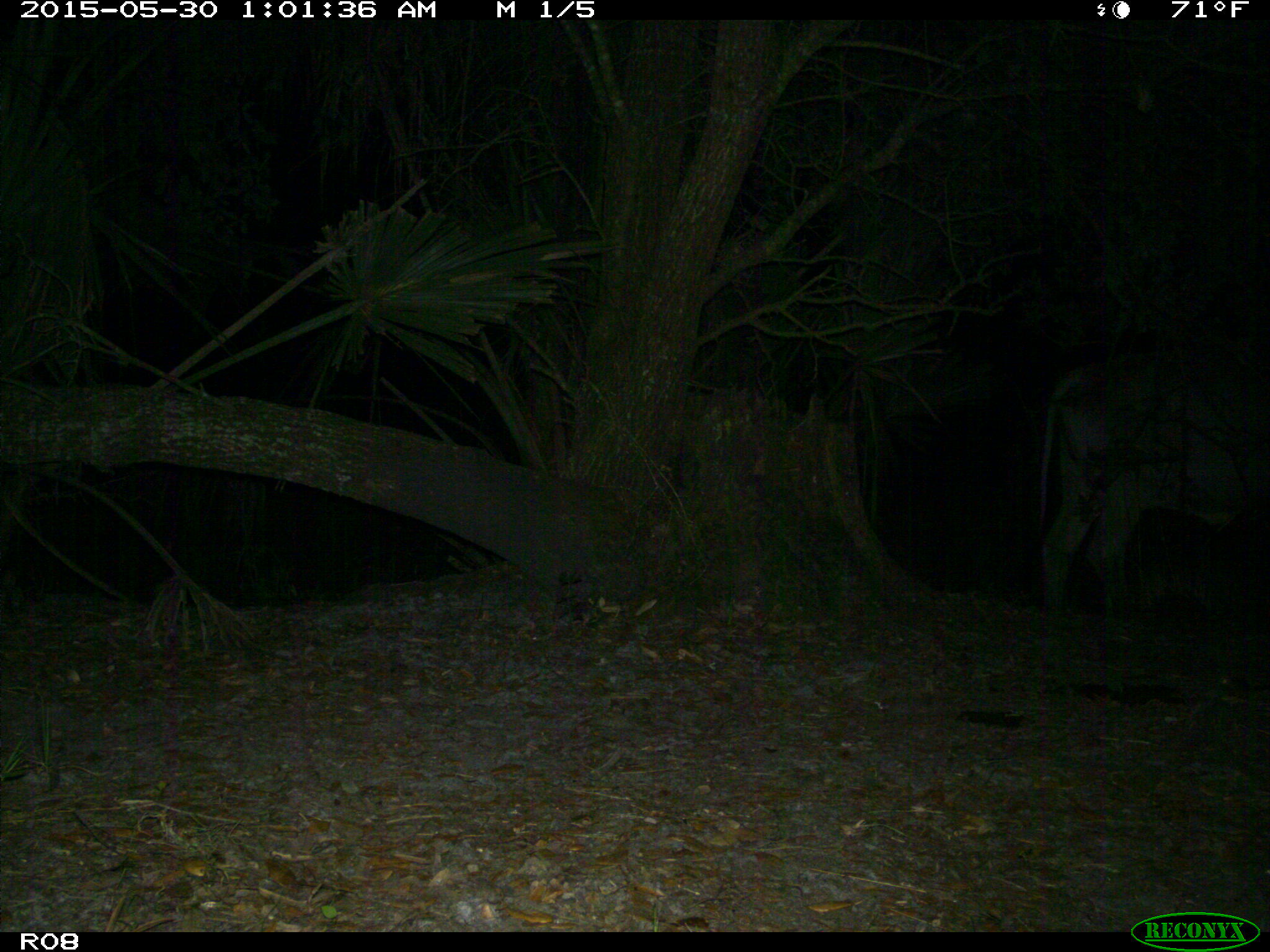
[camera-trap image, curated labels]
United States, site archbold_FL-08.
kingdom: Animalia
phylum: Chordata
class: Mammalia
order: Artiodactyla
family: Bovidae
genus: Bos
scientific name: Bos taurus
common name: domestic cow